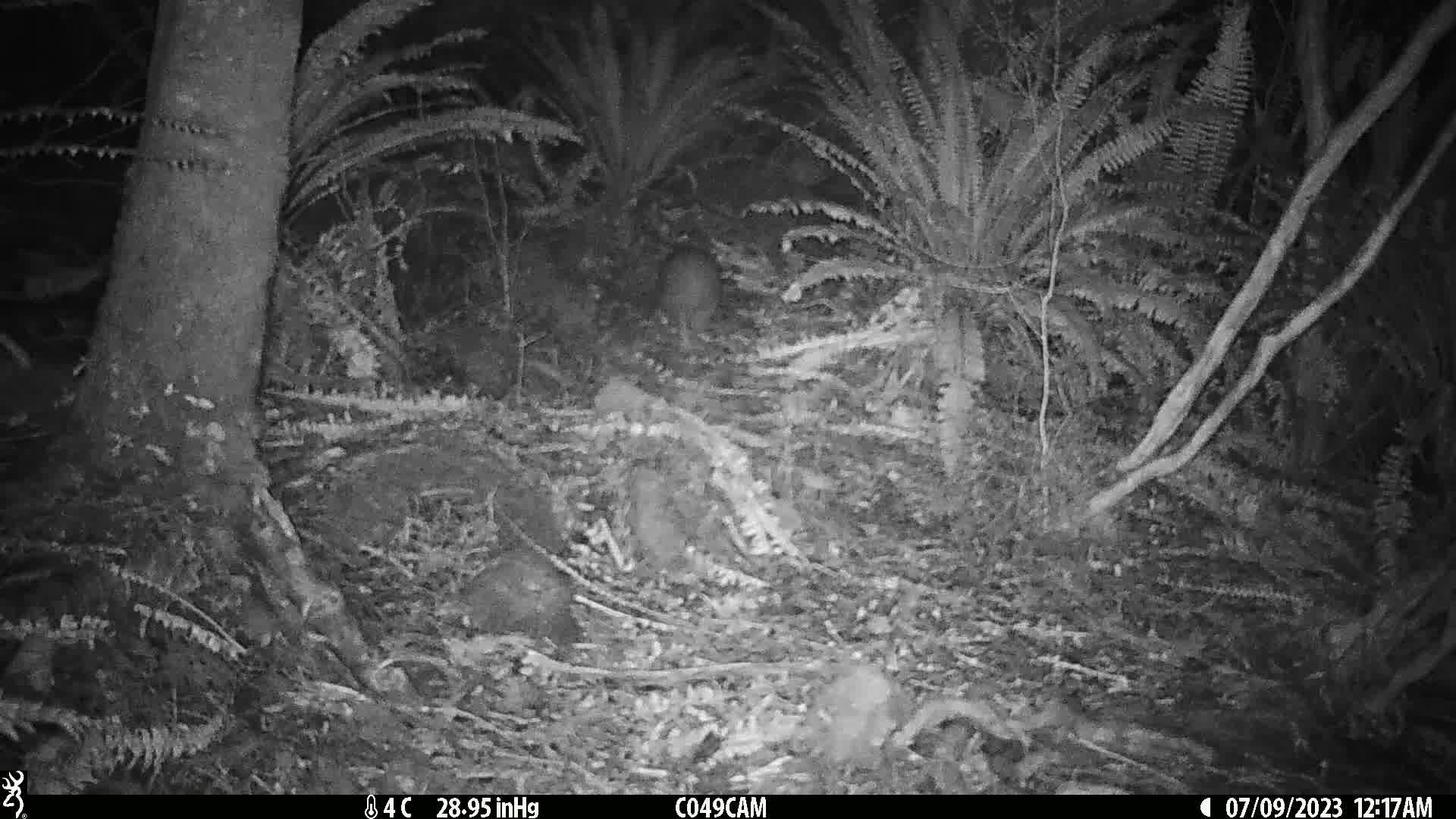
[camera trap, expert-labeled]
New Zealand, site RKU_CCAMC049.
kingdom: Animalia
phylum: Chordata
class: Aves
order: Apterygiformes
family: Apterygidae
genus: Apteryx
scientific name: Apteryx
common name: kiwi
Kiwi (Apteryx).